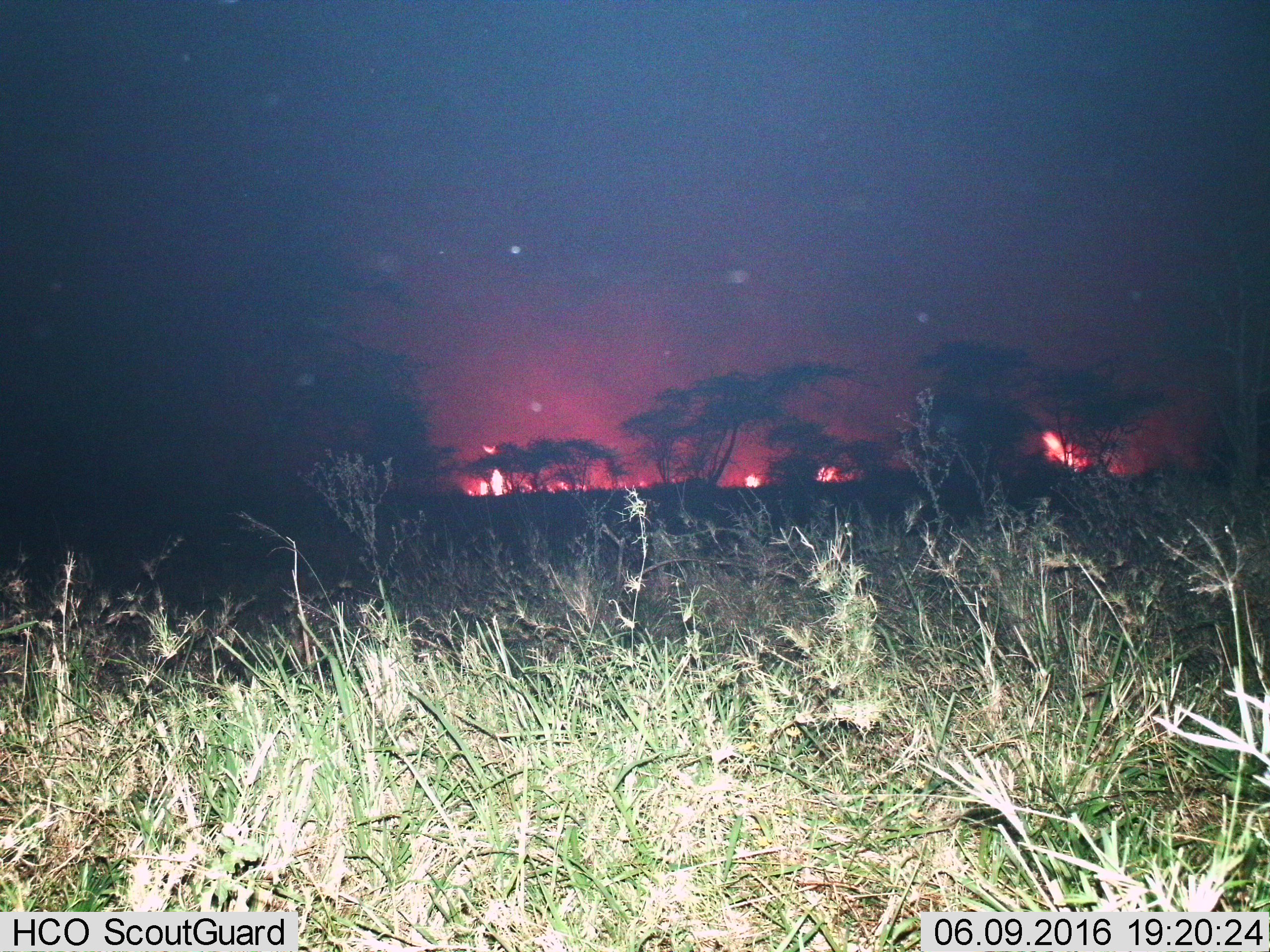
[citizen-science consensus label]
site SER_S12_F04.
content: unidentified animal